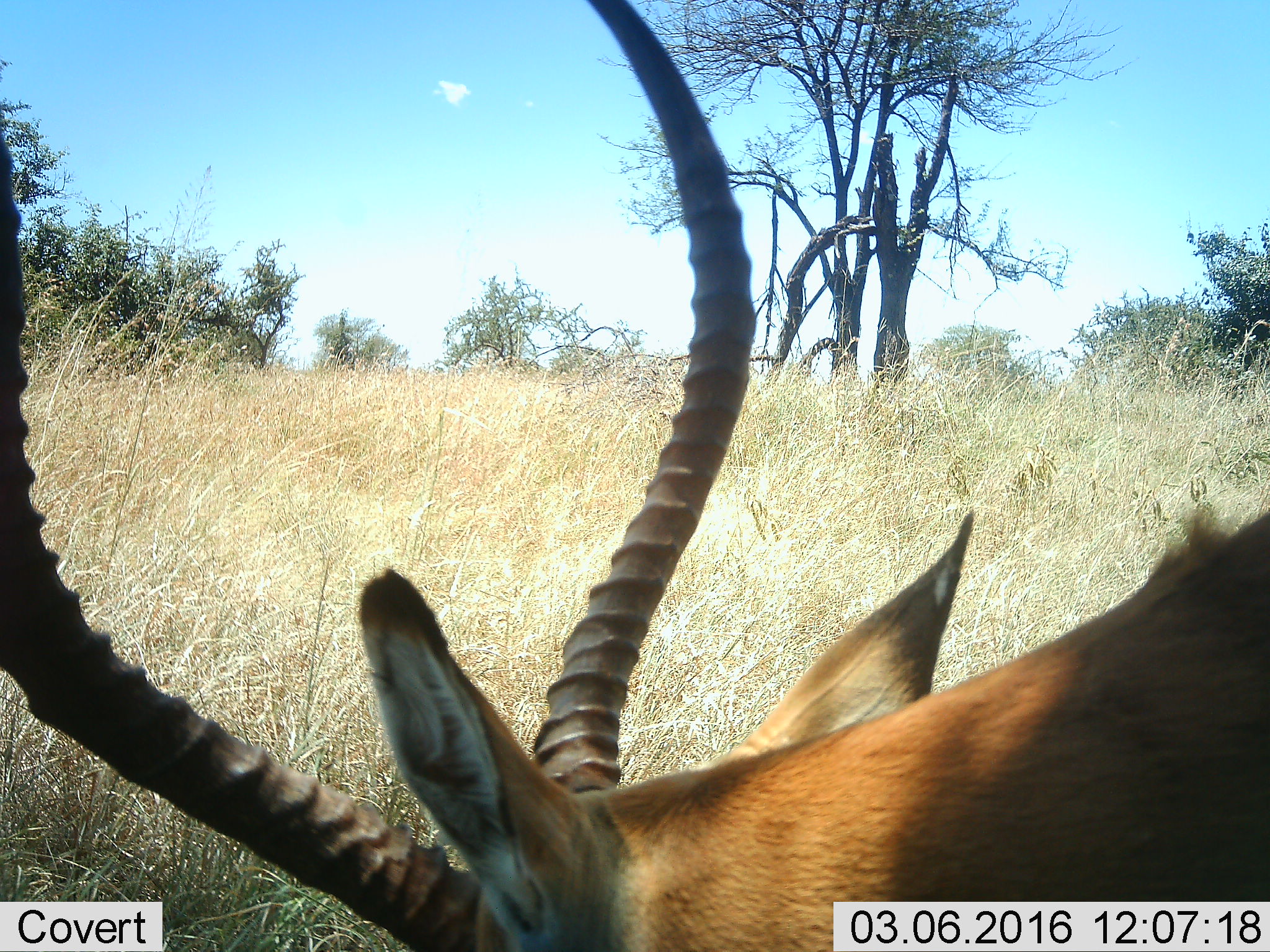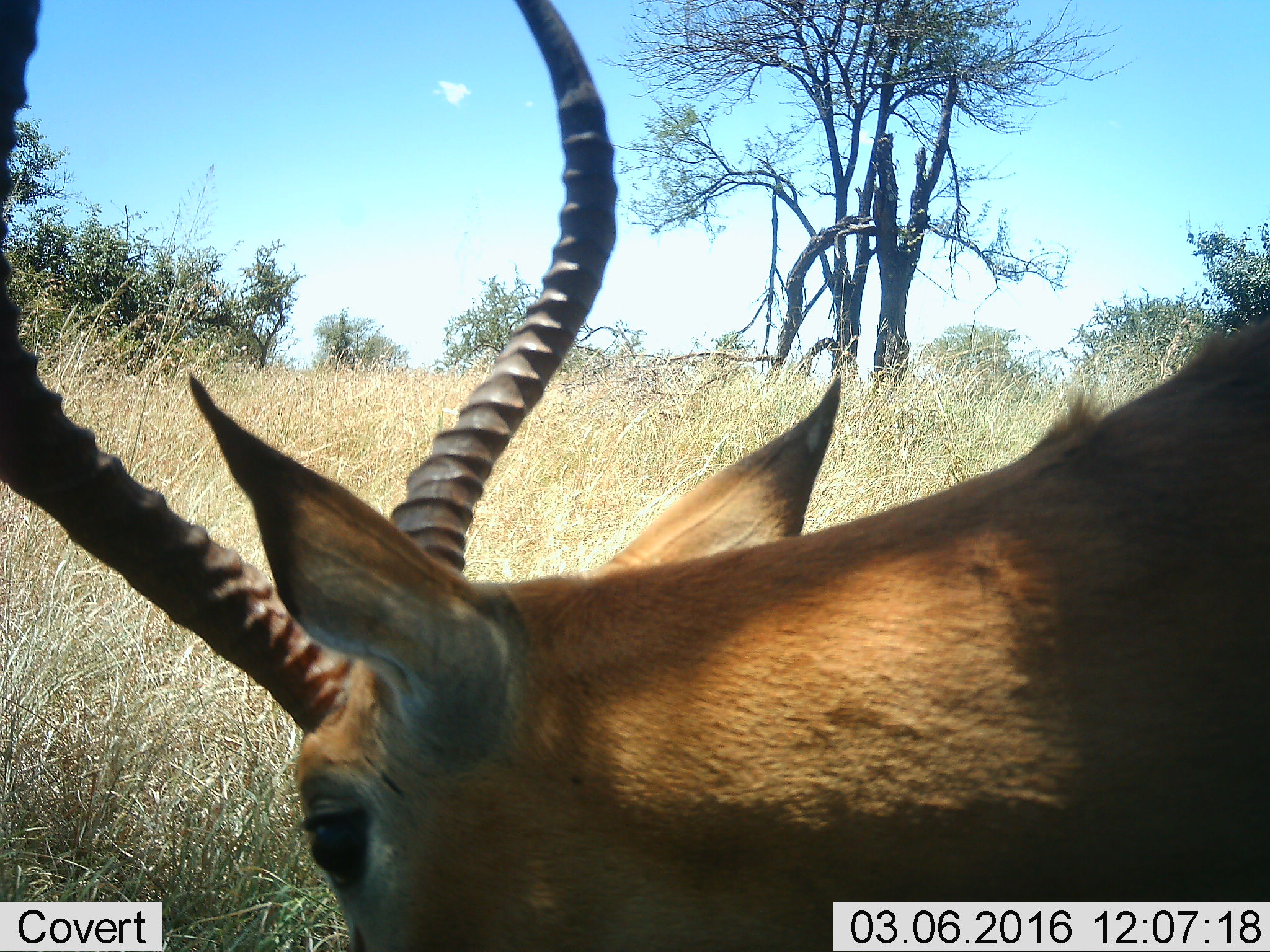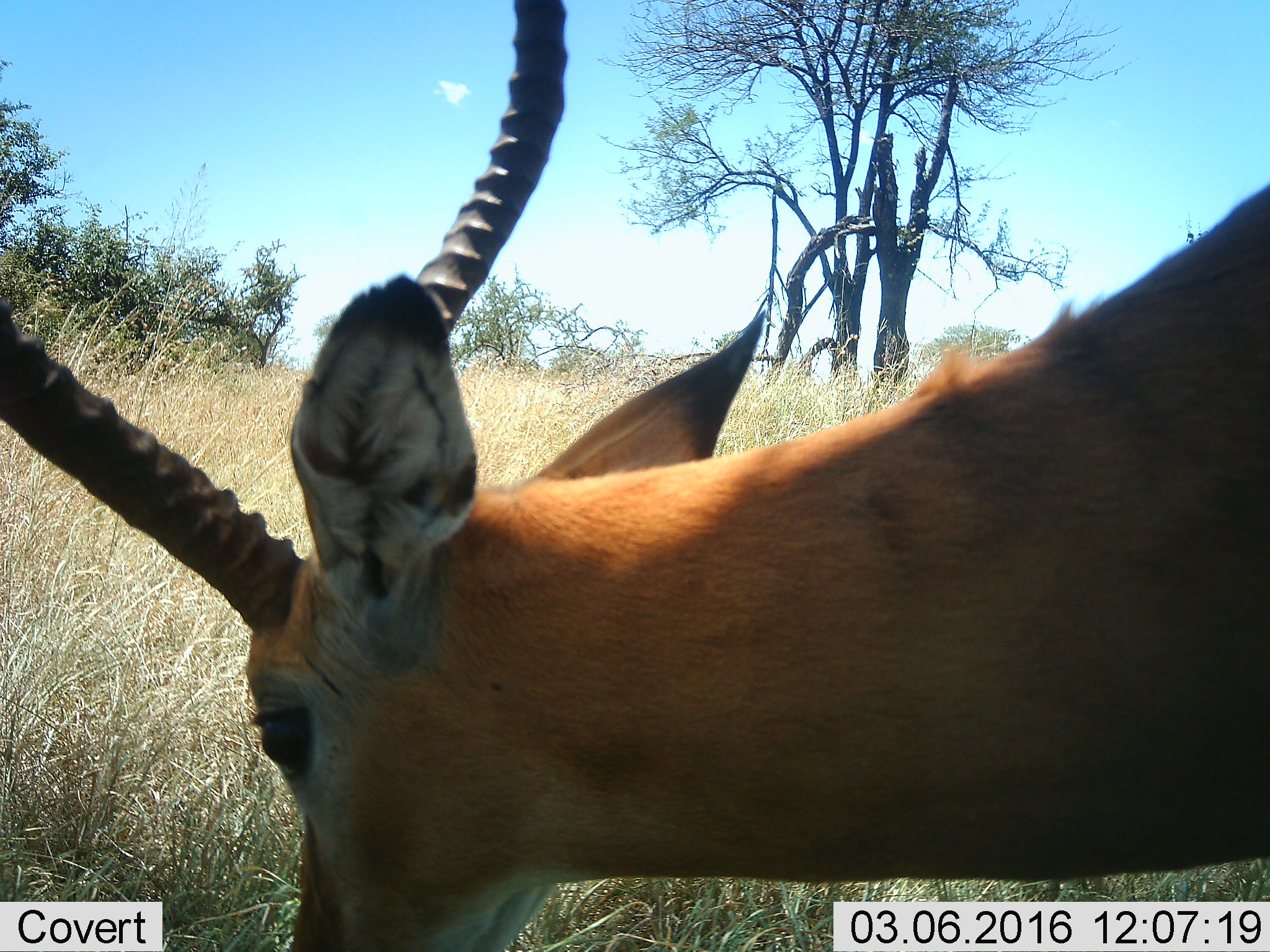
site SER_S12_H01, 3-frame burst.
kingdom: Animalia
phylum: Chordata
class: Mammalia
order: Artiodactyla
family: Bovidae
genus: Aepyceros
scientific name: Aepyceros melampus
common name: impala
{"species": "impala (Aepyceros melampus)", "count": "1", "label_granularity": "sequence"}